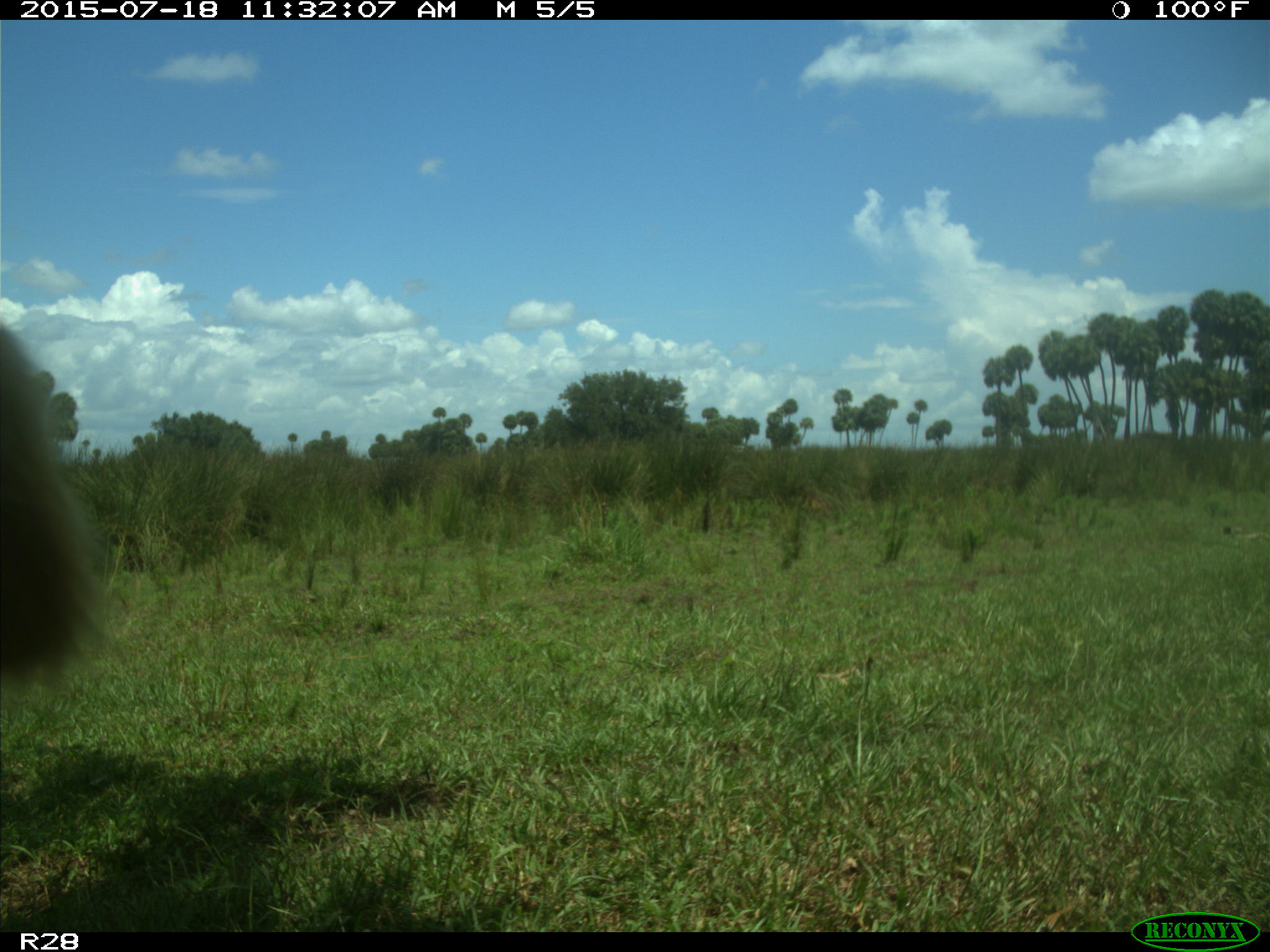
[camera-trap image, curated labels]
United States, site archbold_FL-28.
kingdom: Animalia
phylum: Chordata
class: Mammalia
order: Artiodactyla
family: Bovidae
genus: Bos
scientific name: Bos taurus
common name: domestic cow